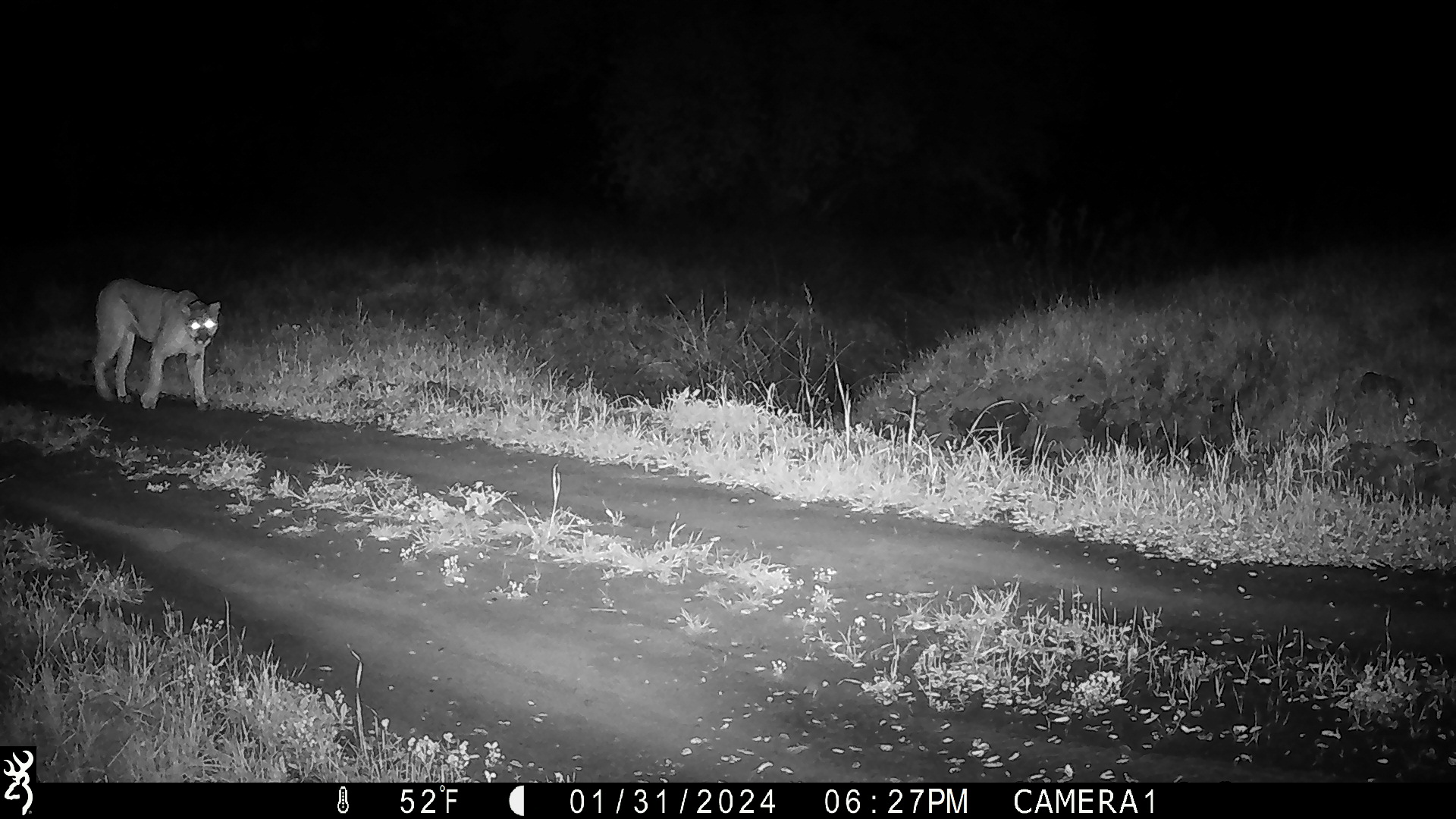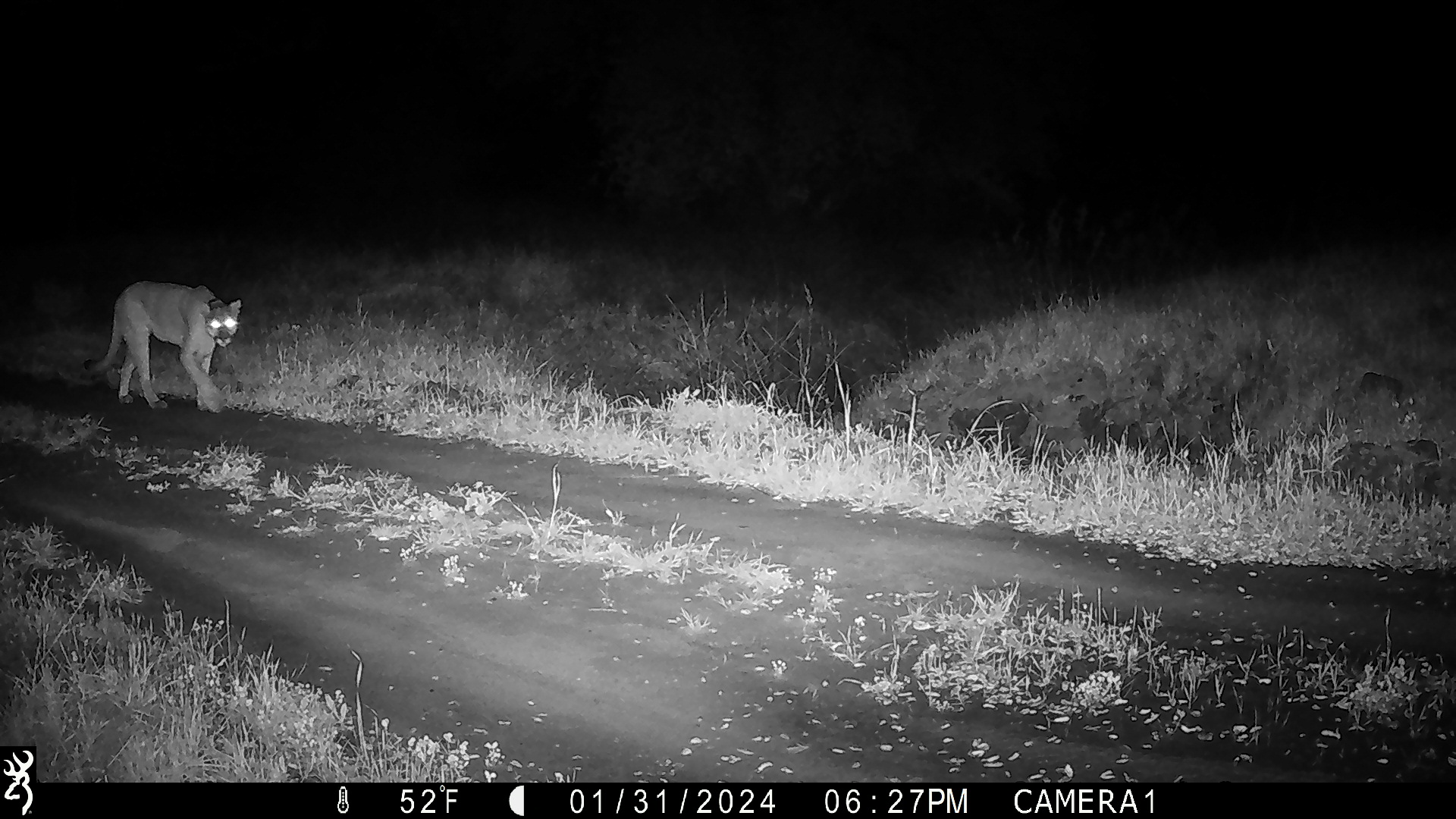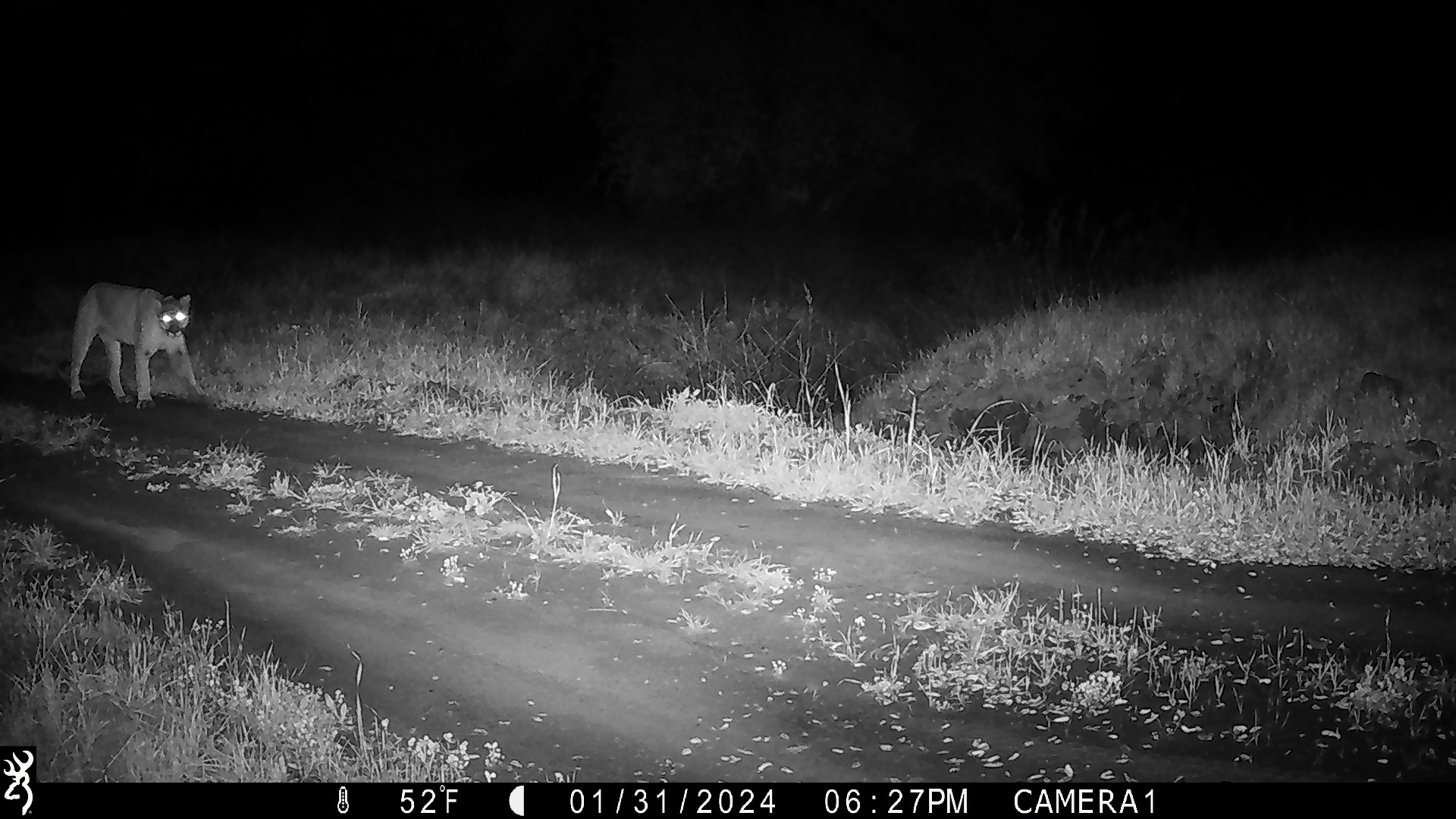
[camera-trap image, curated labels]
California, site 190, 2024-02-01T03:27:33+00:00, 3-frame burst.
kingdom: Animalia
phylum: Chordata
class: Mammalia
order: Carnivora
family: Felidae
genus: Puma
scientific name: Puma concolor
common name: puma